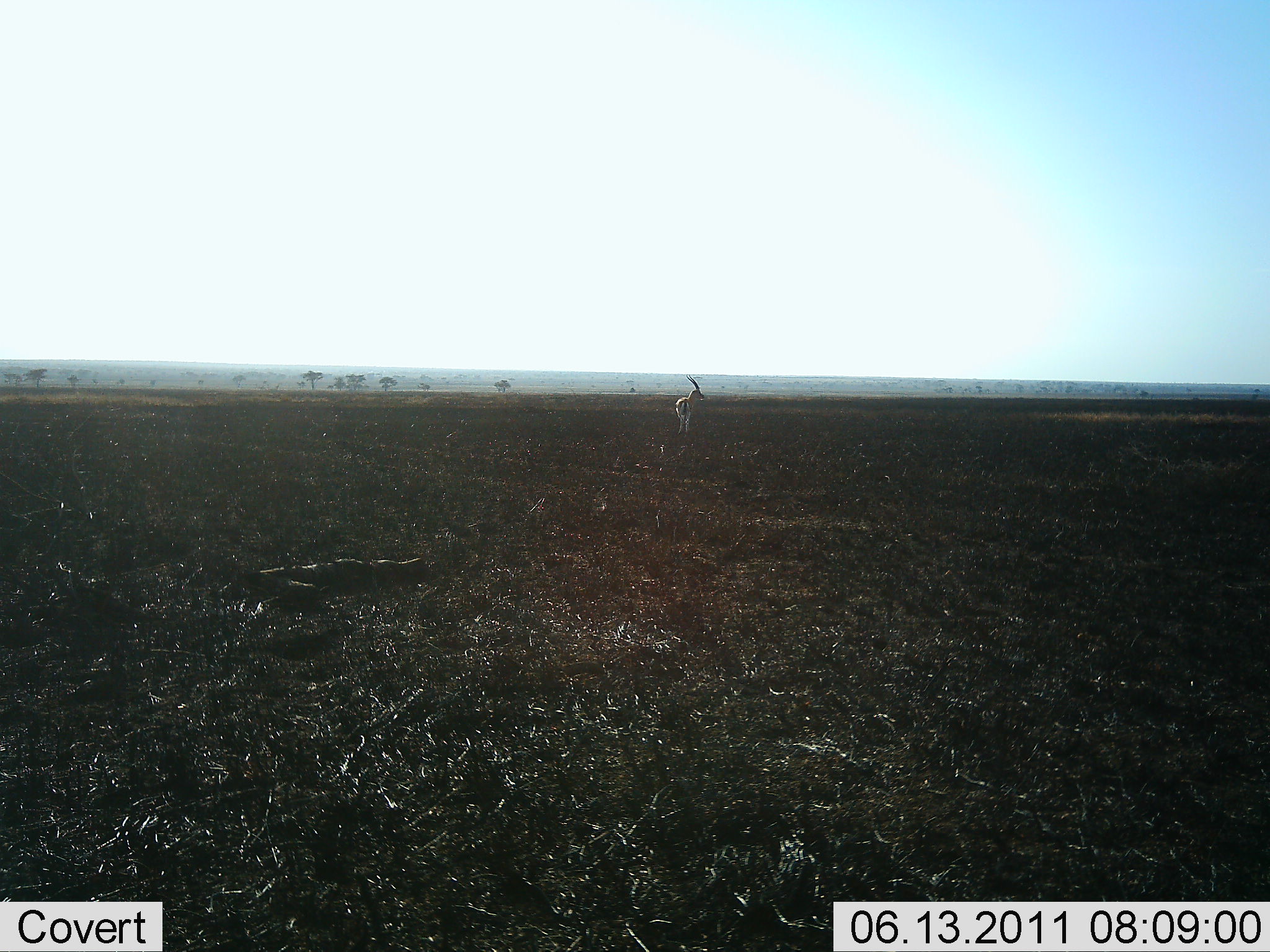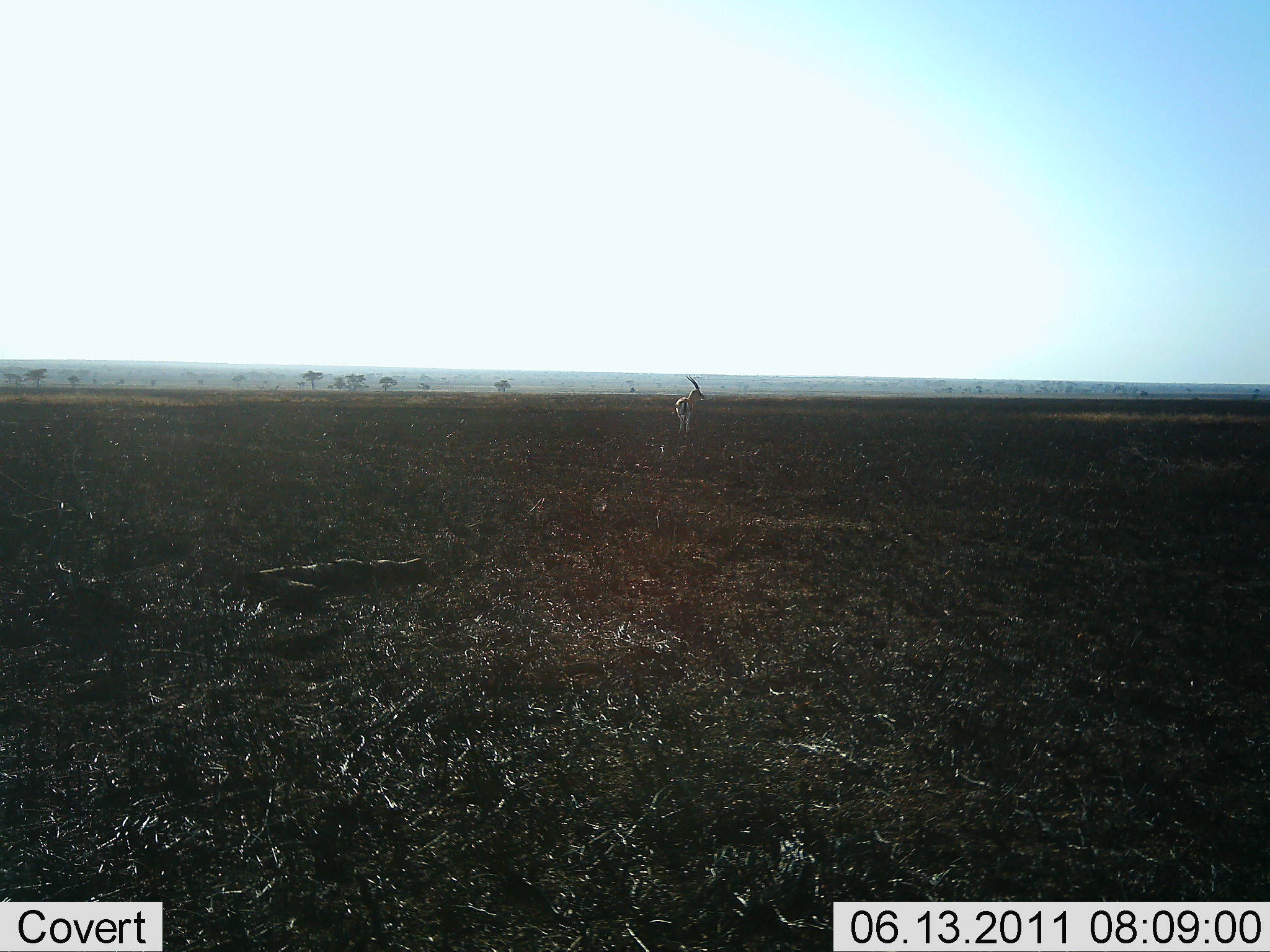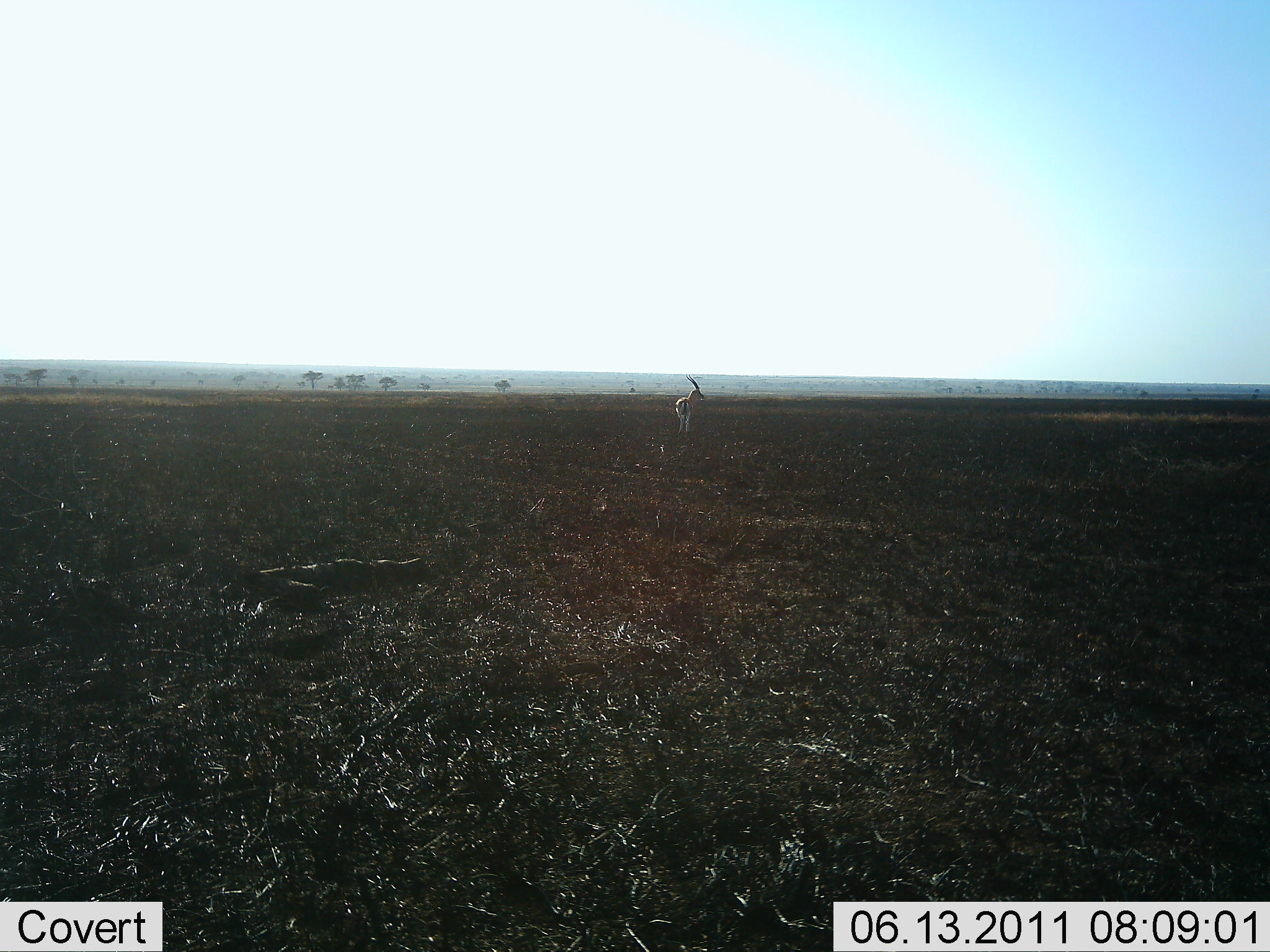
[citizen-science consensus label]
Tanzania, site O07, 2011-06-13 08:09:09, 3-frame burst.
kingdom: Animalia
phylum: Chordata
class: Mammalia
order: Artiodactyla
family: Bovidae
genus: Eudorcas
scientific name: Eudorcas thomsonii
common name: thomson's gazelle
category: gazellethomsons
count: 1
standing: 100%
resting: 0%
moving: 0%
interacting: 0%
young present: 0%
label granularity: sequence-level